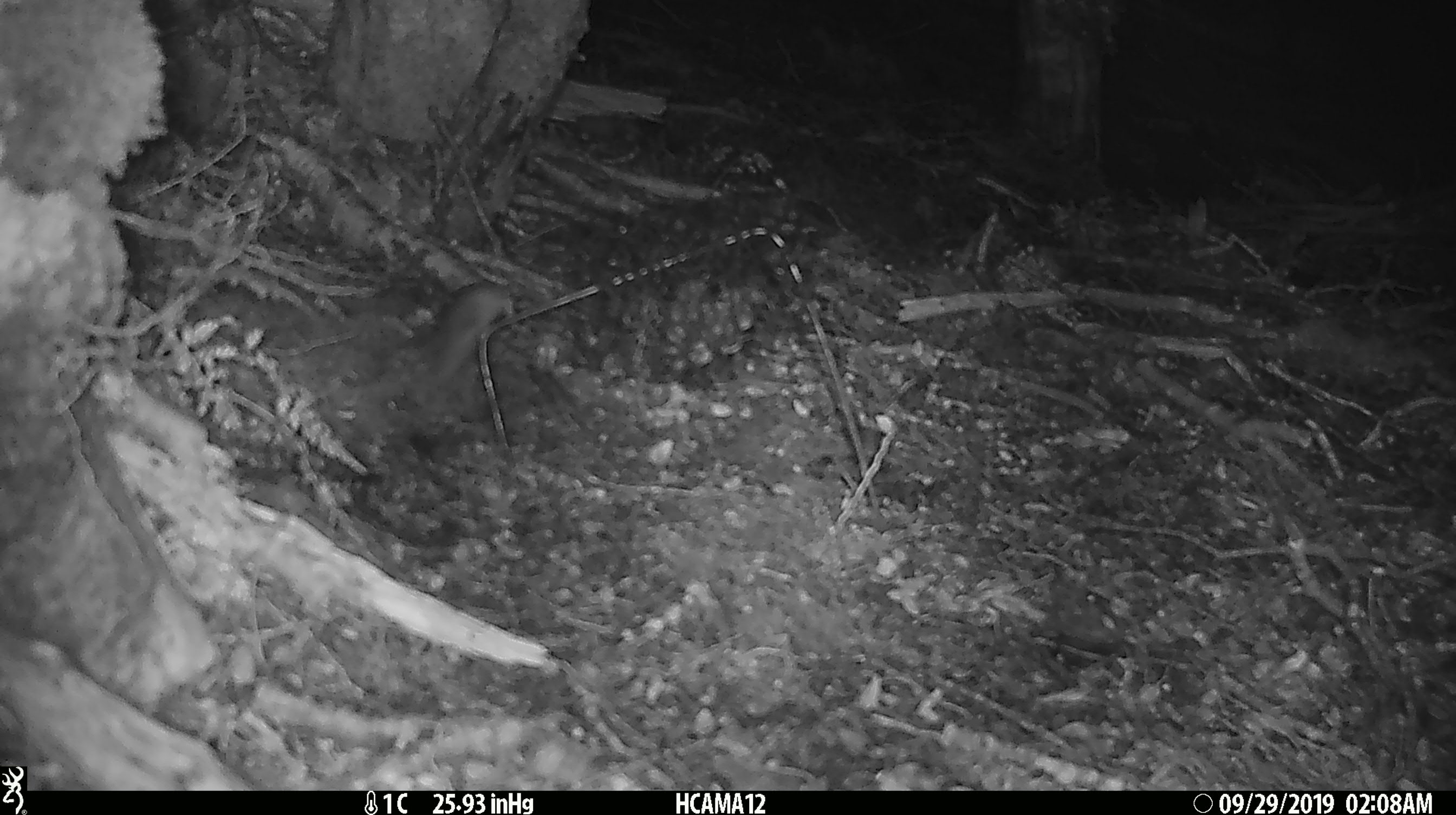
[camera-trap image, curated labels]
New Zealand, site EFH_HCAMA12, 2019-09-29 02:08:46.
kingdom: Animalia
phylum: Chordata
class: Mammalia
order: Rodentia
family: Muridae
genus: Mus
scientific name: Mus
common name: mouse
Mouse (Mus).